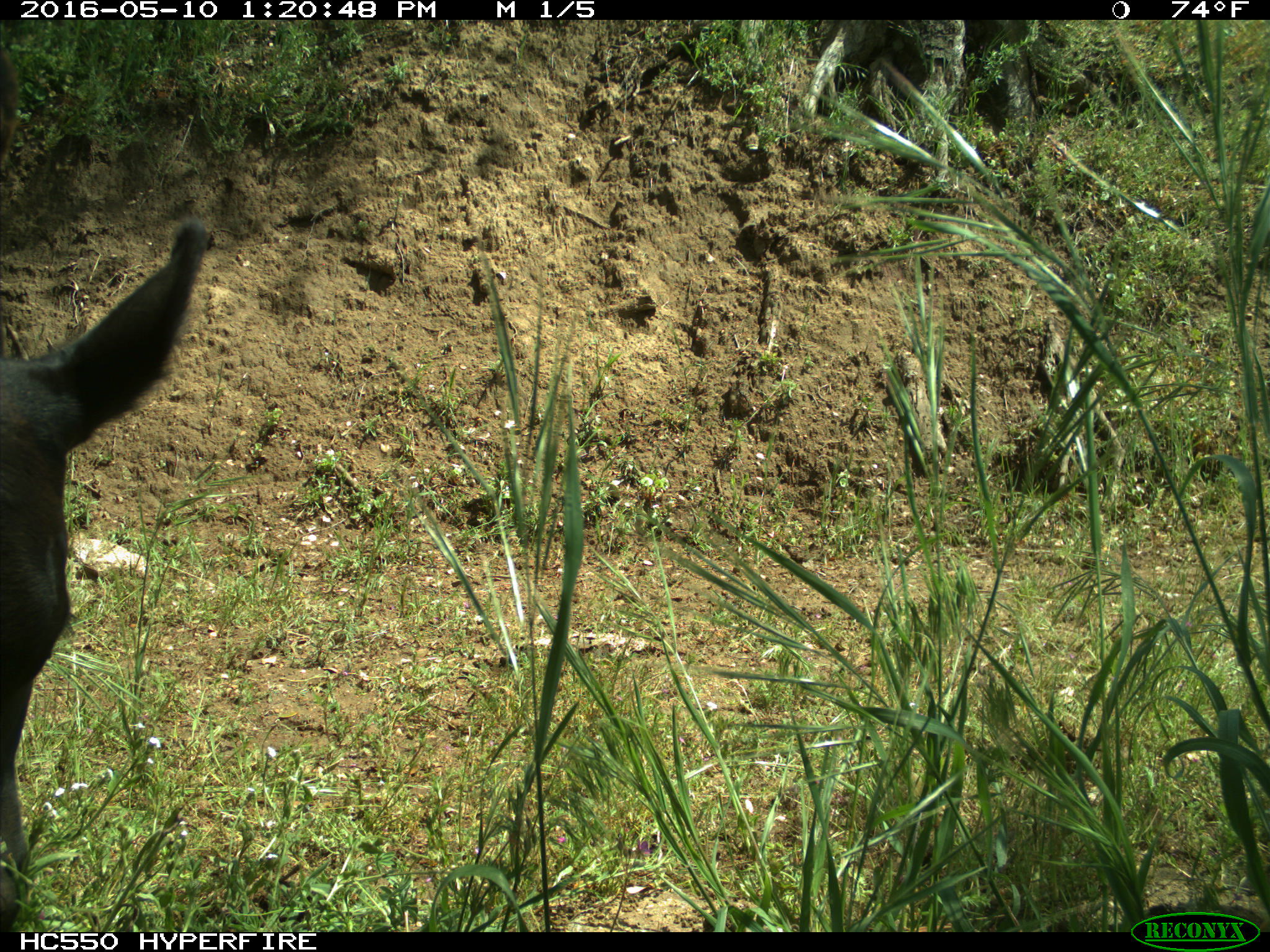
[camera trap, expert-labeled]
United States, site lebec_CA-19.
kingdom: Animalia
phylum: Chordata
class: Mammalia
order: Artiodactyla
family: Bovidae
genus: Bos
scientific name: Bos taurus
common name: domestic cow